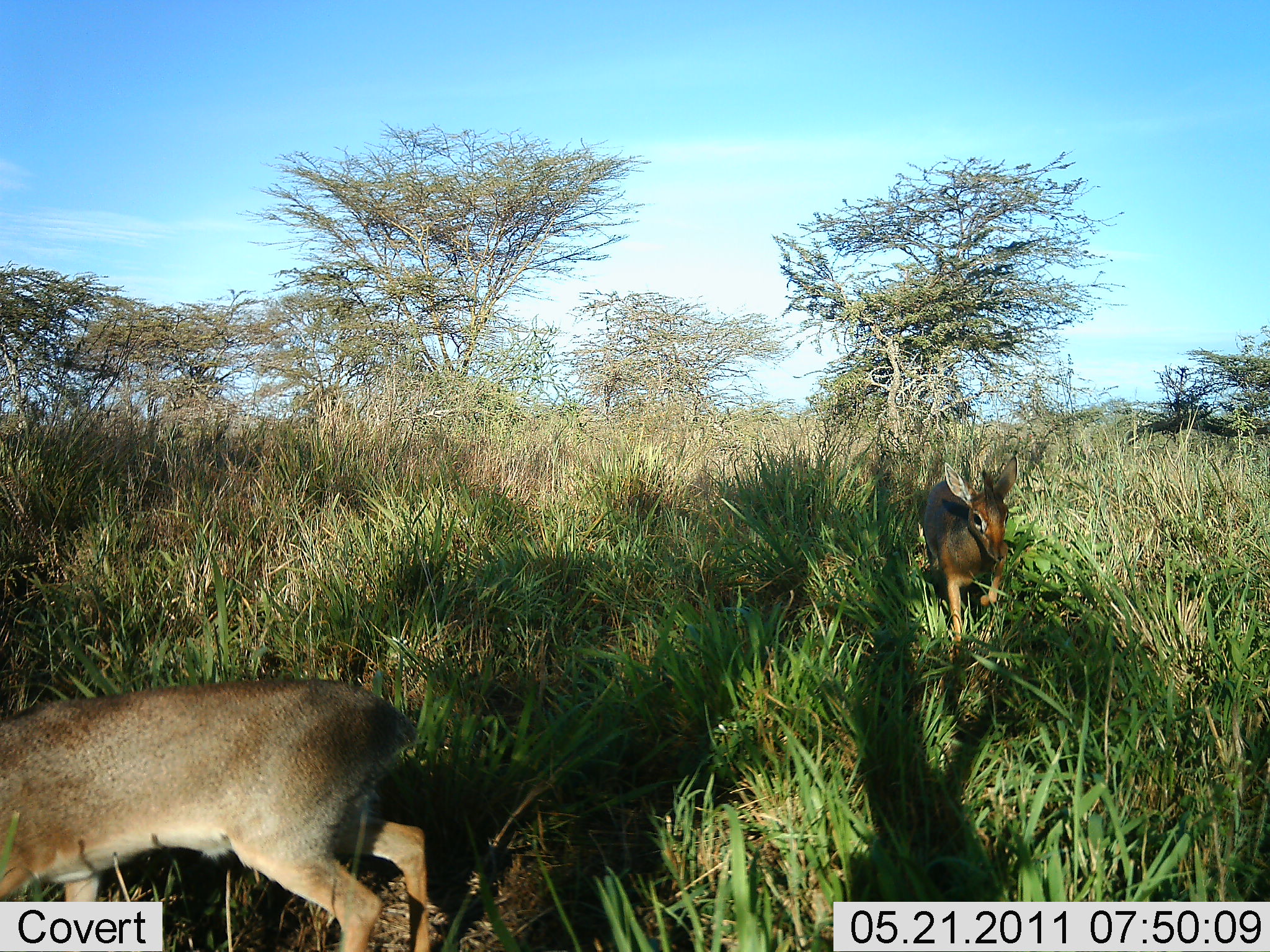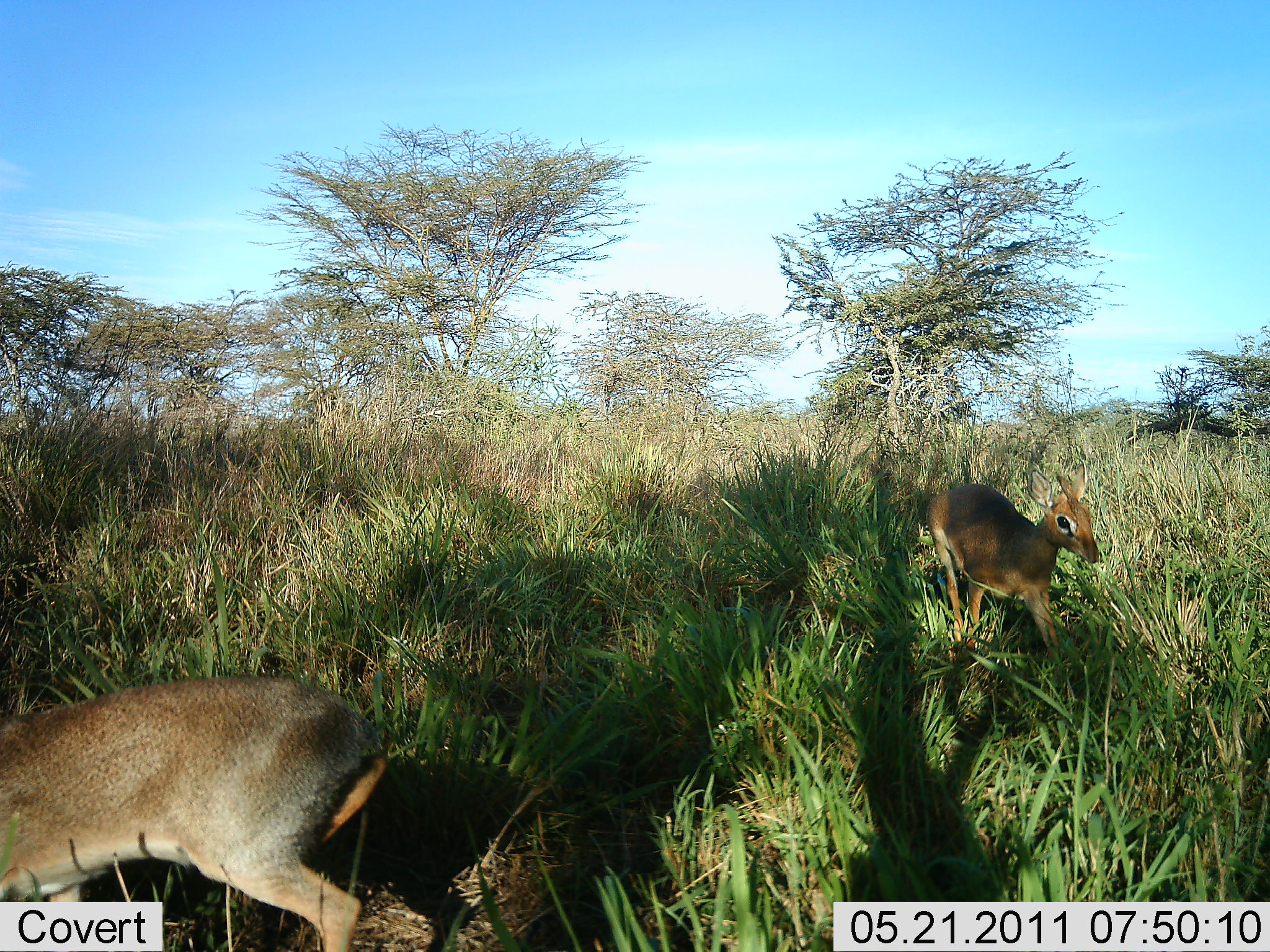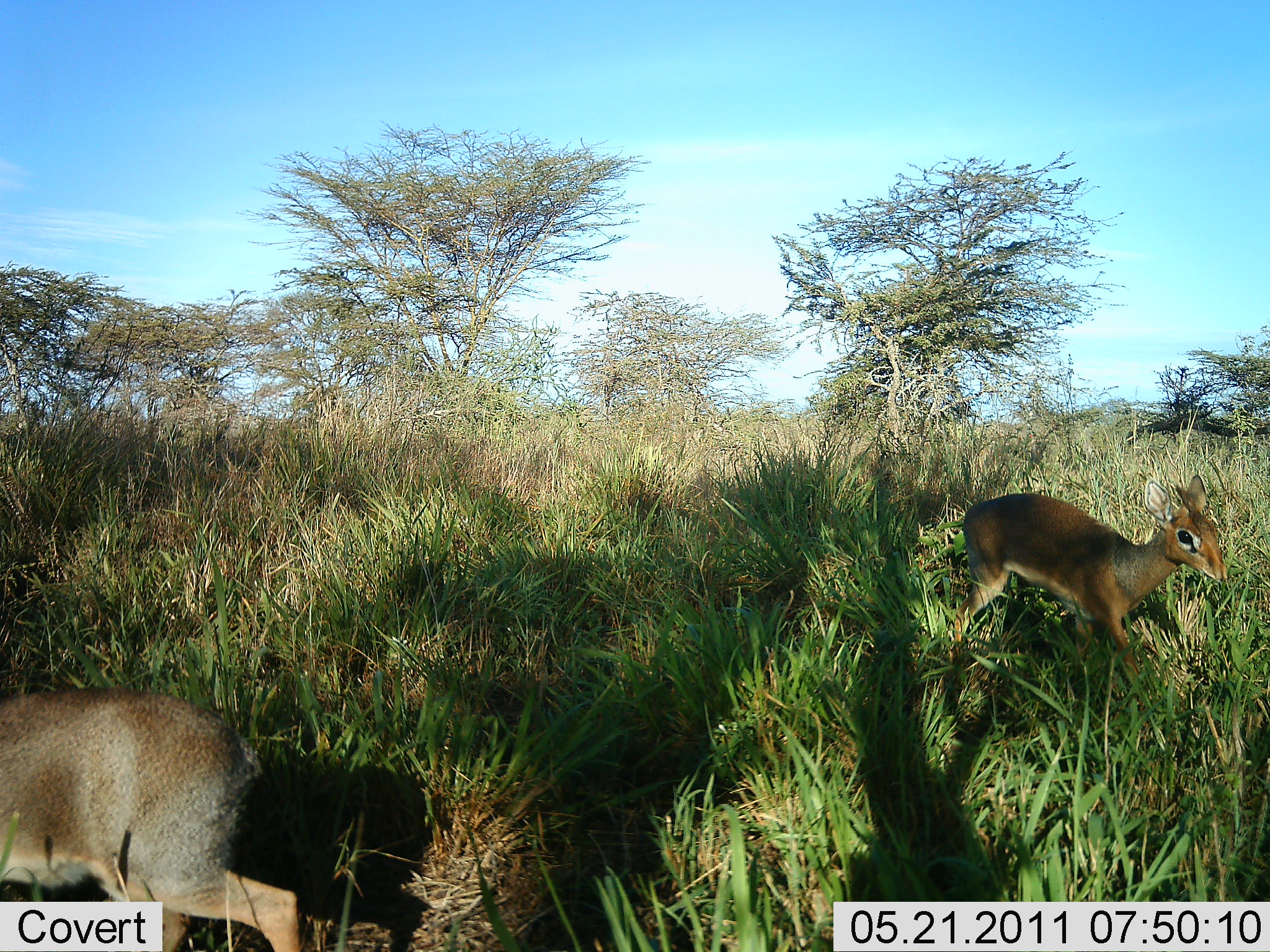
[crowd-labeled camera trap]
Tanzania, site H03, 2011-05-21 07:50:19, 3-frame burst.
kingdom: Animalia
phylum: Chordata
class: Mammalia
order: Artiodactyla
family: Bovidae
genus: Madoqua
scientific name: Madoqua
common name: dikdik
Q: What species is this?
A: Dikdik (Madoqua).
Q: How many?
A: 2.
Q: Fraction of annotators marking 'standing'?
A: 17%.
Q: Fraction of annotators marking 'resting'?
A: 0%.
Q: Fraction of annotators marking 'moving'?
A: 100%.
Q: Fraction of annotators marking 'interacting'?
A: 0%.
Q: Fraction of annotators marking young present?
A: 0%.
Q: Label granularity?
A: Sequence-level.